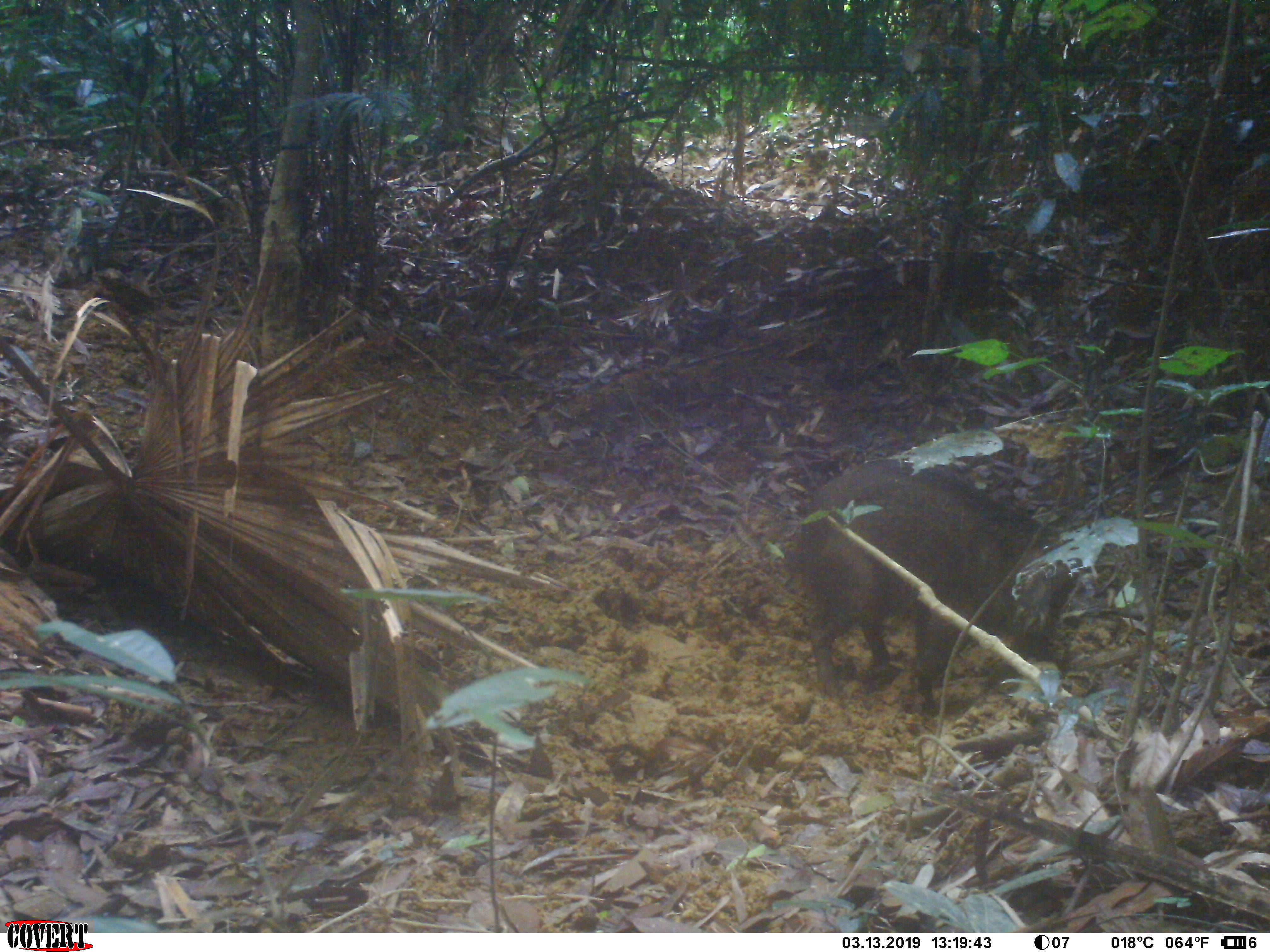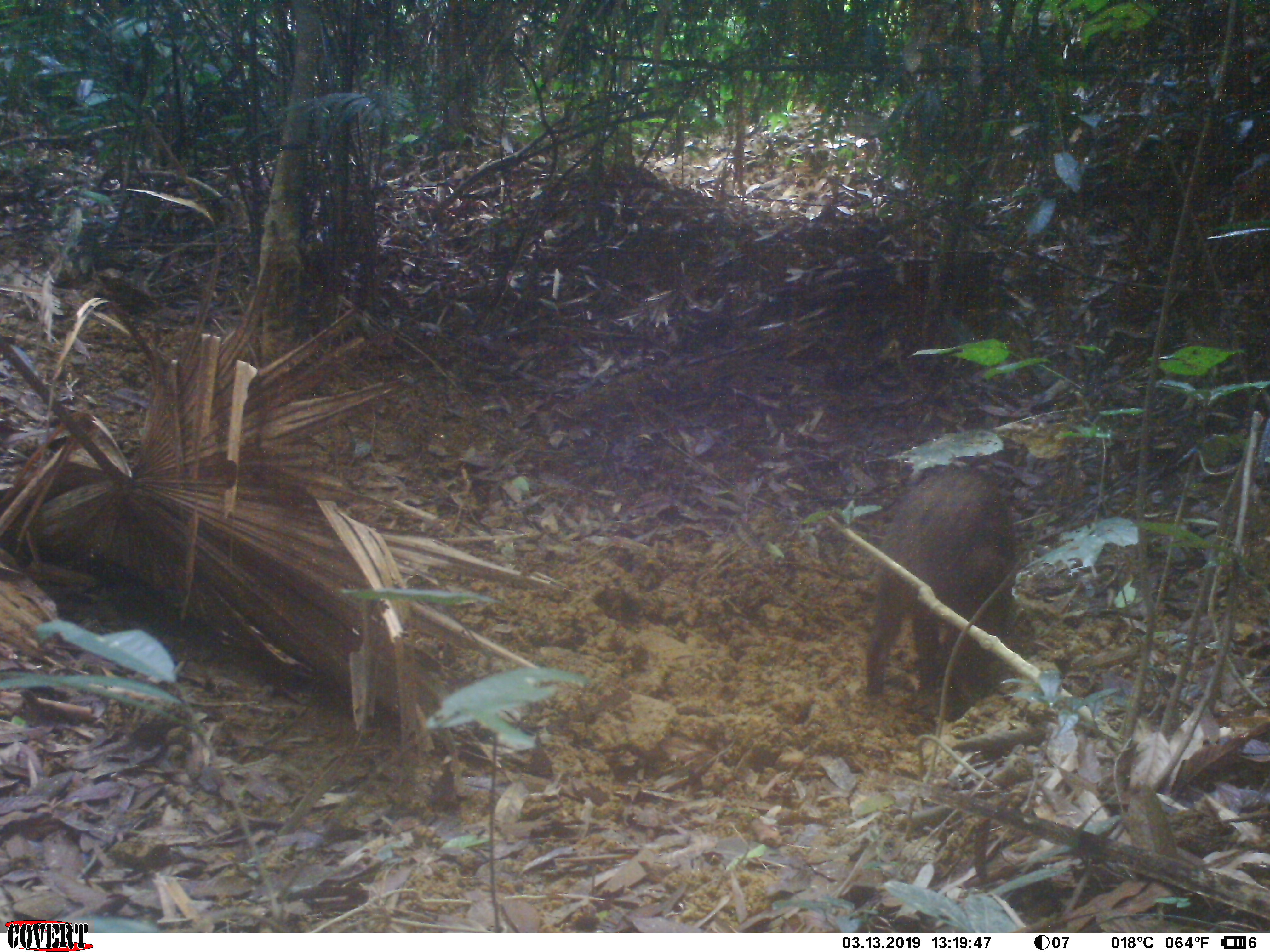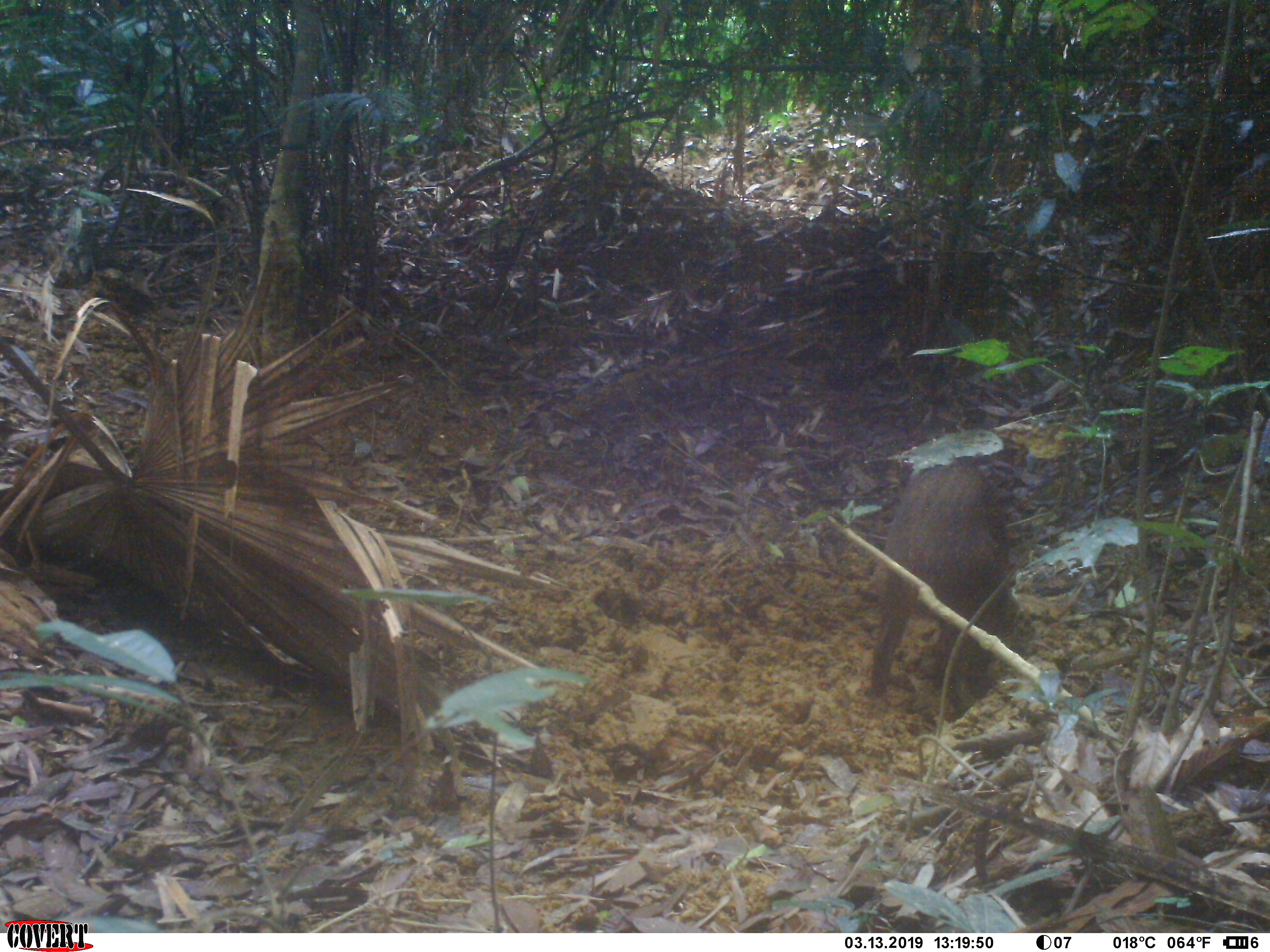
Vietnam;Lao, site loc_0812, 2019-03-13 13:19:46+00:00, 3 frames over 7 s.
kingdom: Animalia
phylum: Chordata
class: Mammalia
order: Artiodactyla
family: Suidae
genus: Sus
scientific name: Sus scrofa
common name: eurasian wild pig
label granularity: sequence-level